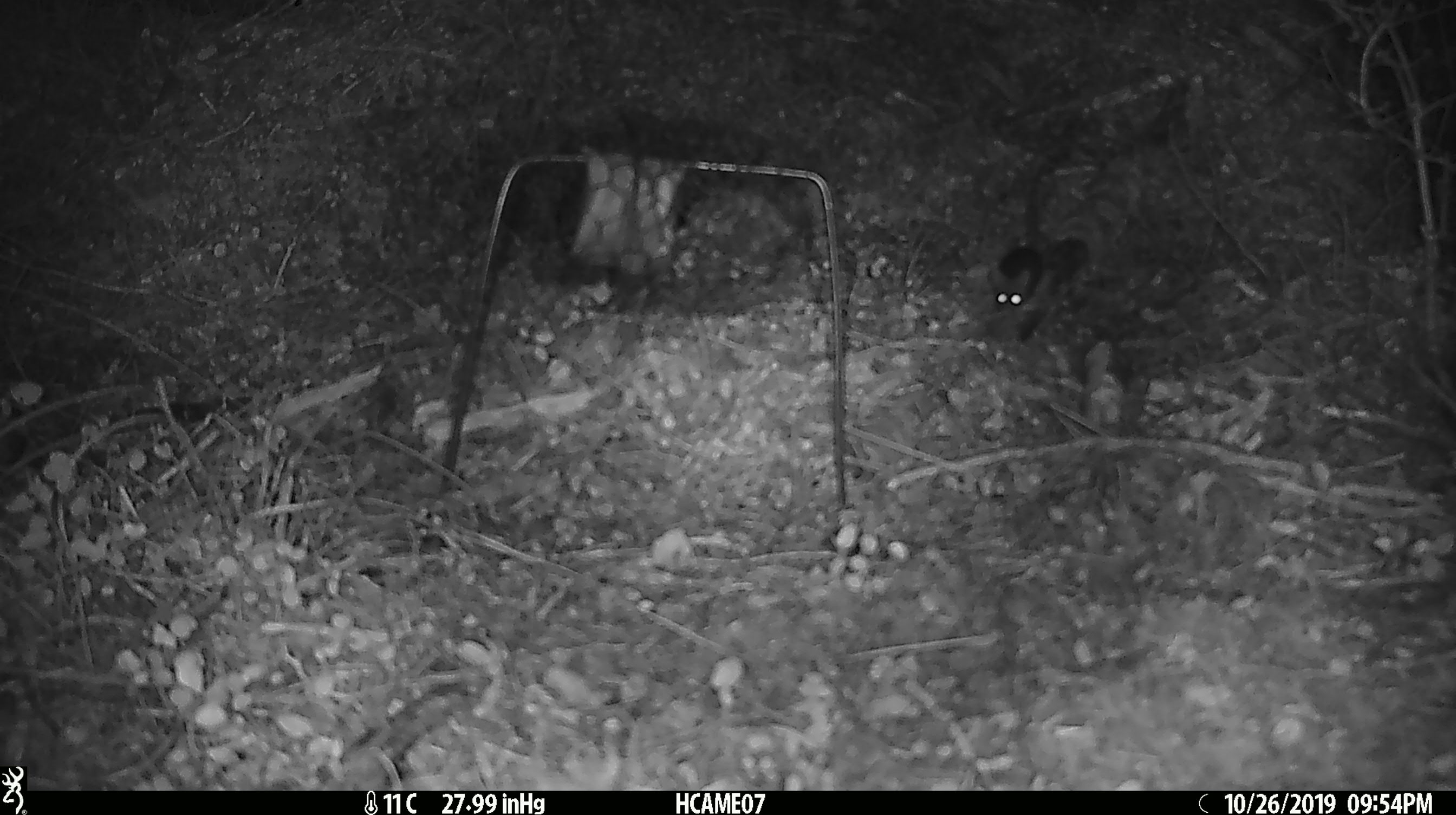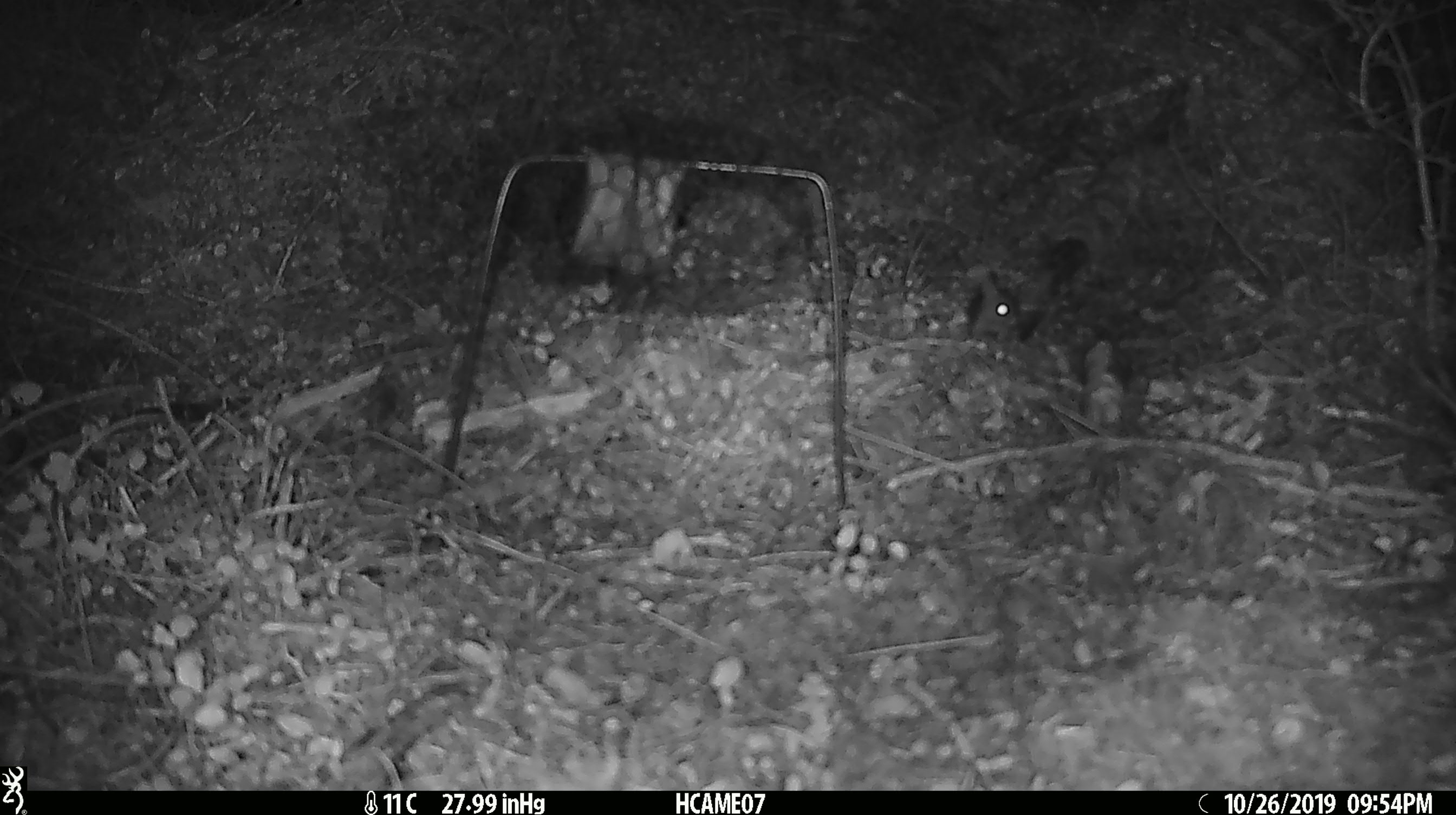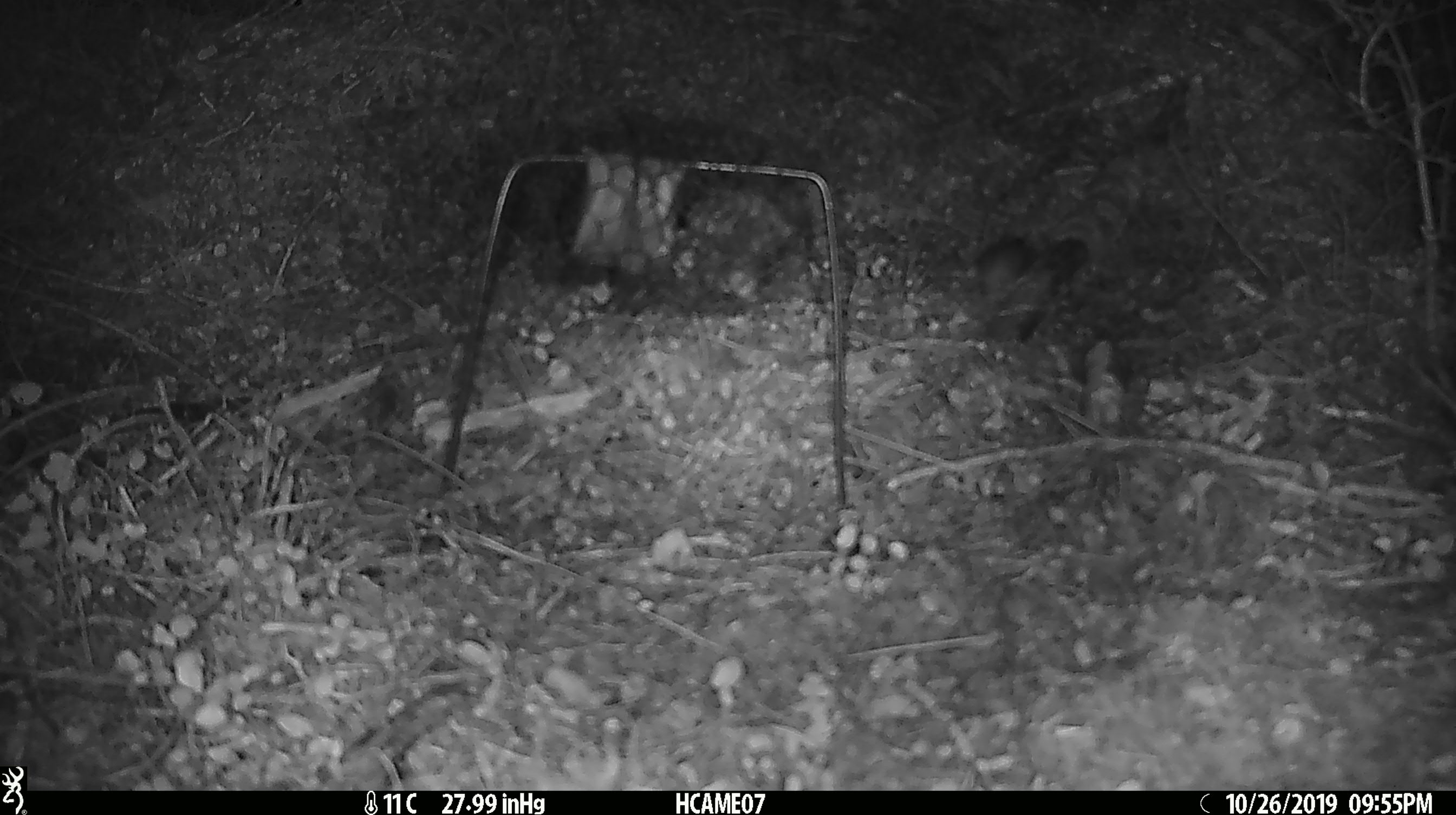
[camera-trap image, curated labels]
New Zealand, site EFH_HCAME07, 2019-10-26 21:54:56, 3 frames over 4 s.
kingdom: Animalia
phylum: Chordata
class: Mammalia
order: Rodentia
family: Muridae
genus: Mus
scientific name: Mus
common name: mouse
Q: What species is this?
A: Mouse (Mus).